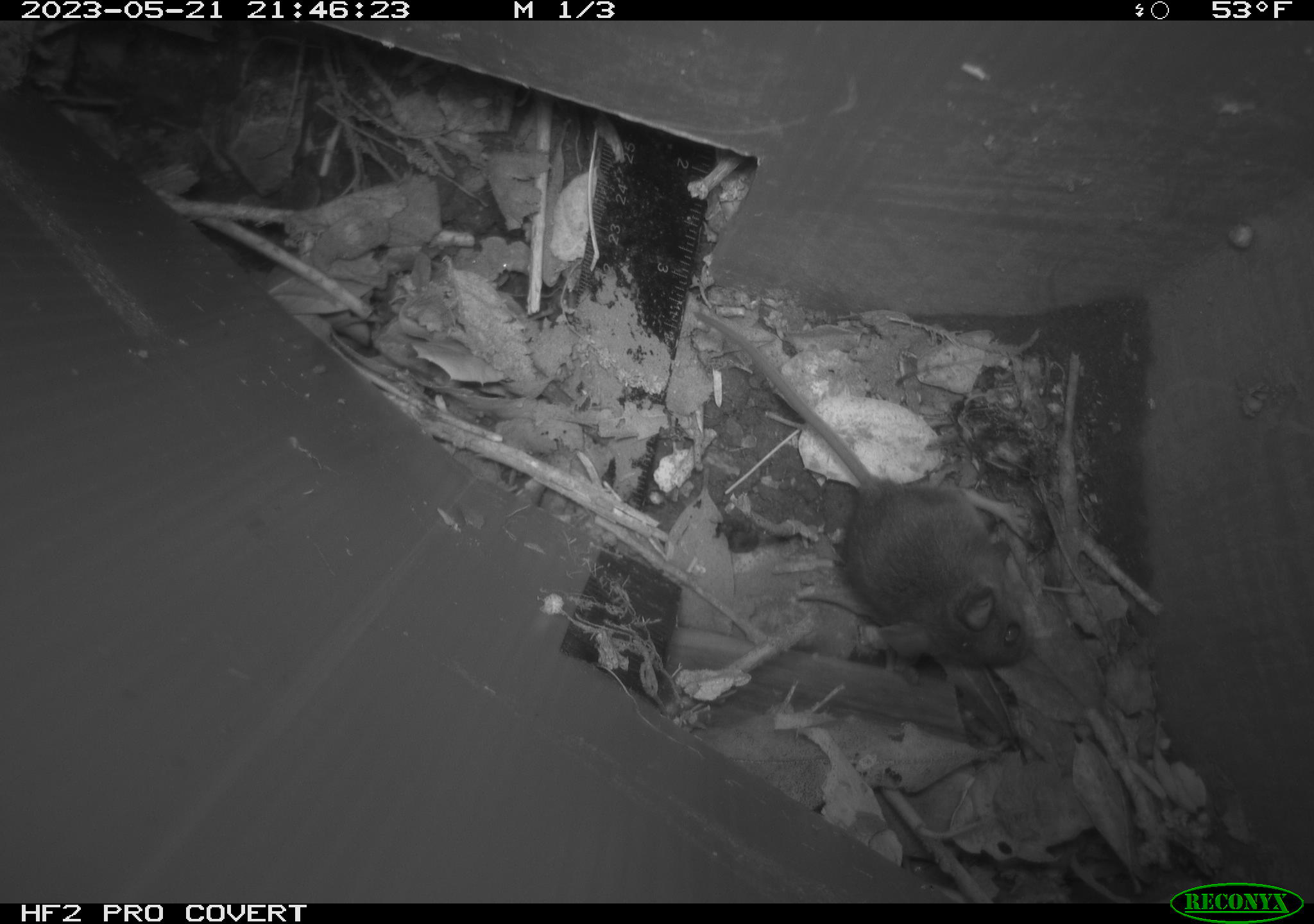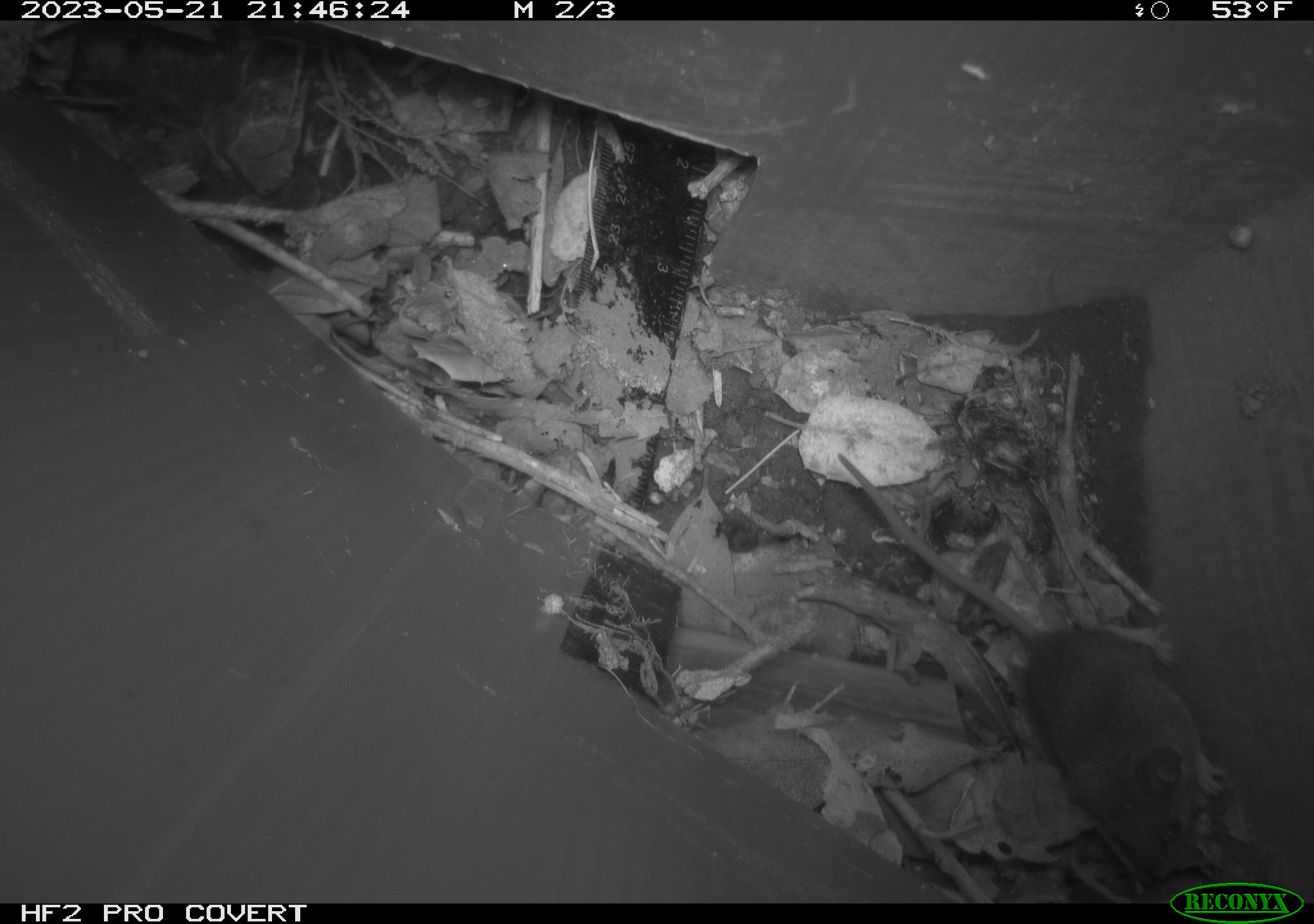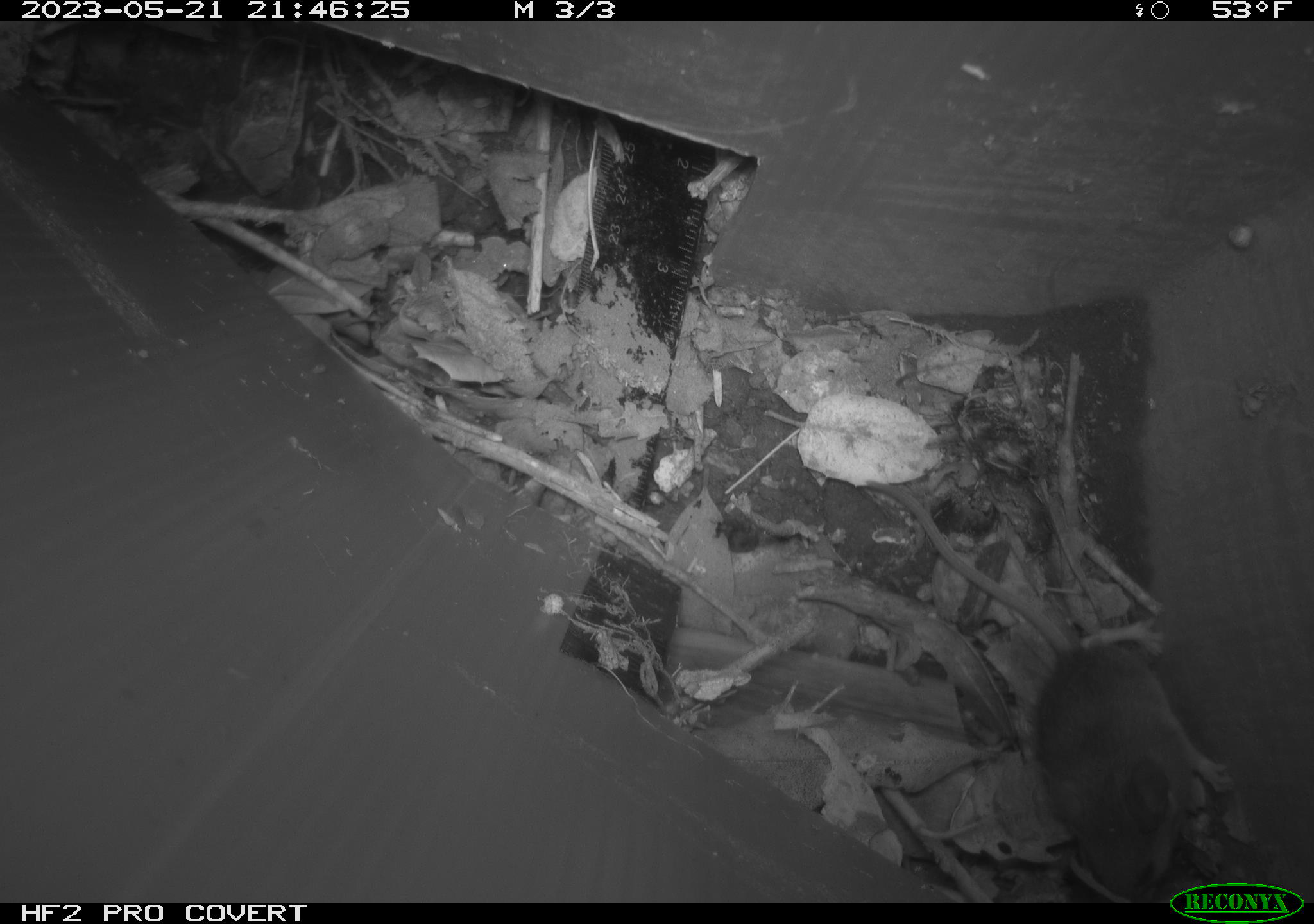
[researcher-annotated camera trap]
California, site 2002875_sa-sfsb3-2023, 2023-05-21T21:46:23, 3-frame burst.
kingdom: Animalia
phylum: Chordata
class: Mammalia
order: Rodentia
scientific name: Rodentia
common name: mouse species